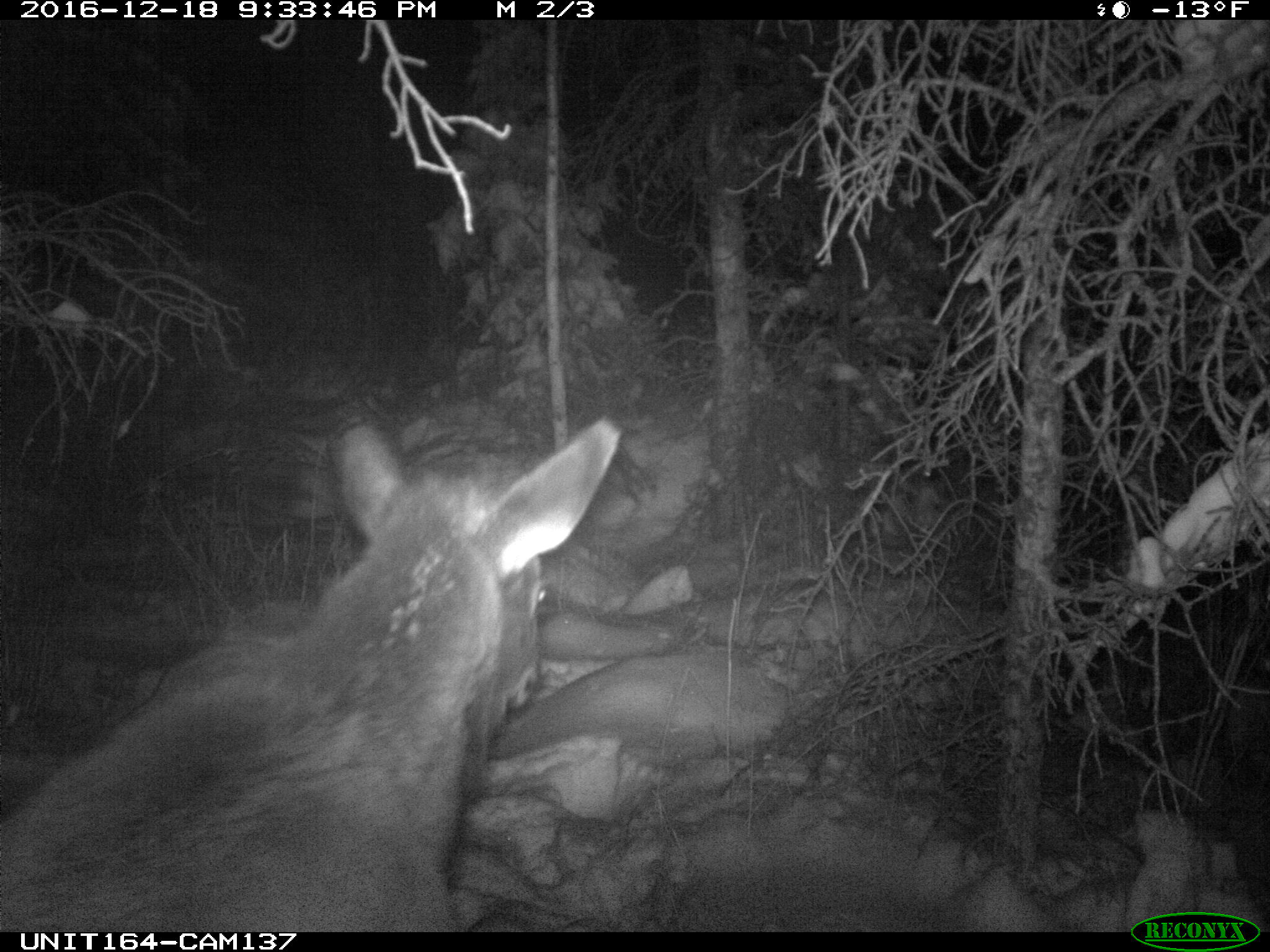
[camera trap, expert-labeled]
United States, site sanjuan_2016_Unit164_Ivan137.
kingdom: Animalia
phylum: Chordata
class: Mammalia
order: Artiodactyla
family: Cervidae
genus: Cervus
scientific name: Cervus elaphus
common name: red deer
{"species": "Cervus elaphus (red deer)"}